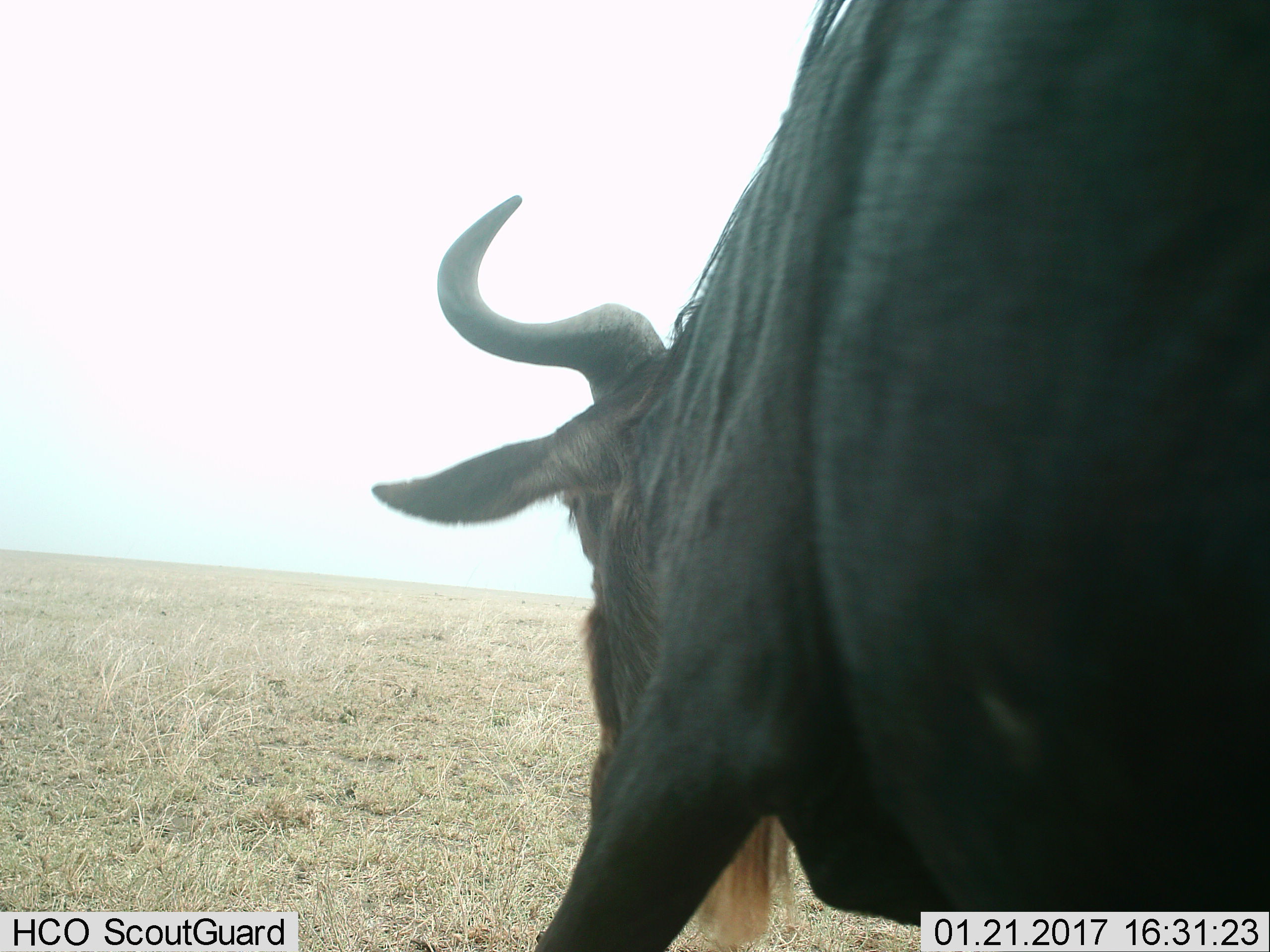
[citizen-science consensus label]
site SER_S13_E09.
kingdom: Animalia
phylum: Chordata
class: Mammalia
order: Artiodactyla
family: Bovidae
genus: Connochaetes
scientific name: Connochaetes taurinus taurinus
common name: blue wildebeest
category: wildebeestblue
Wildebeestblue (blue wildebeest) (Connochaetes taurinus taurinus), count 1. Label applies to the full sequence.